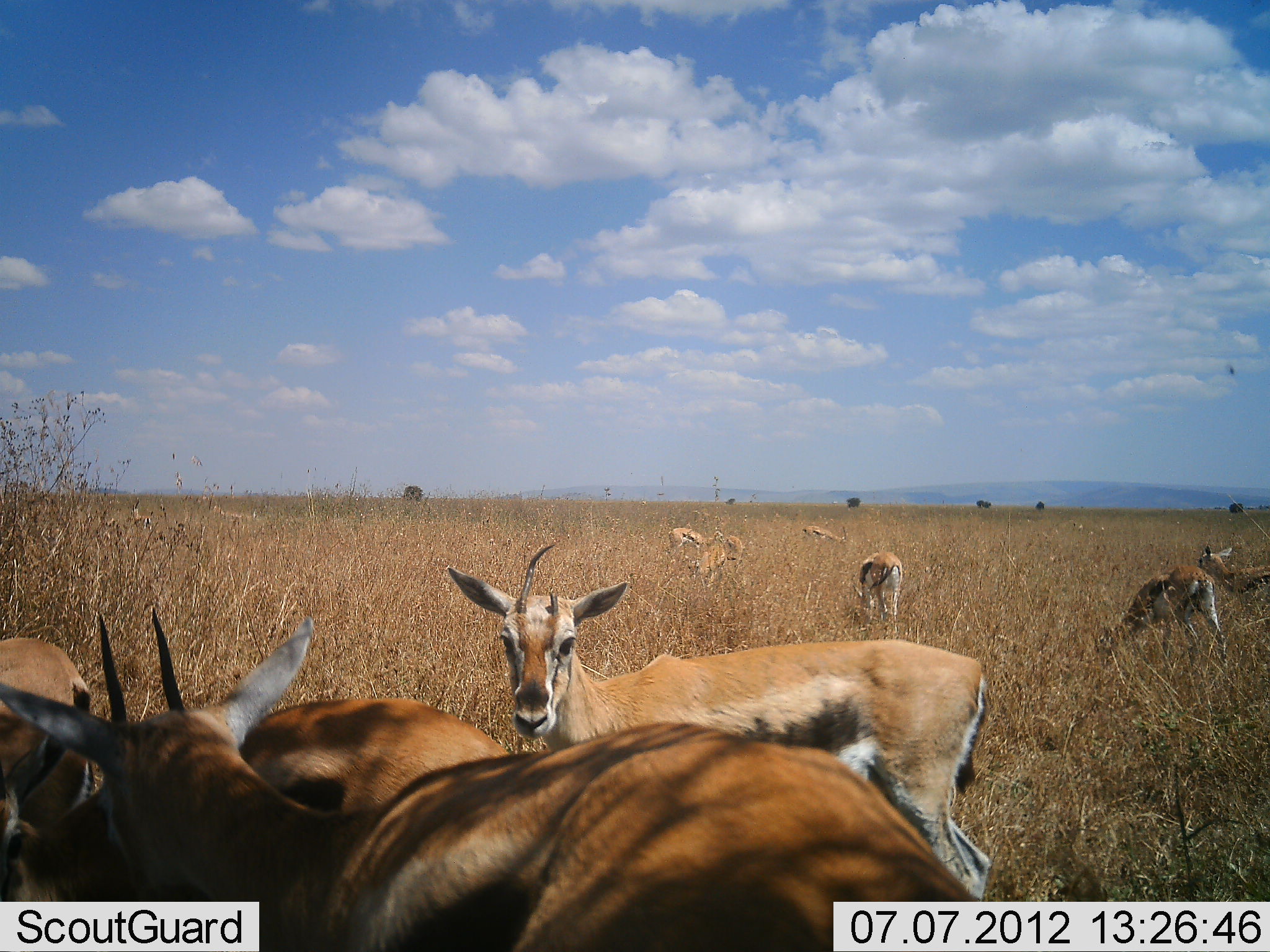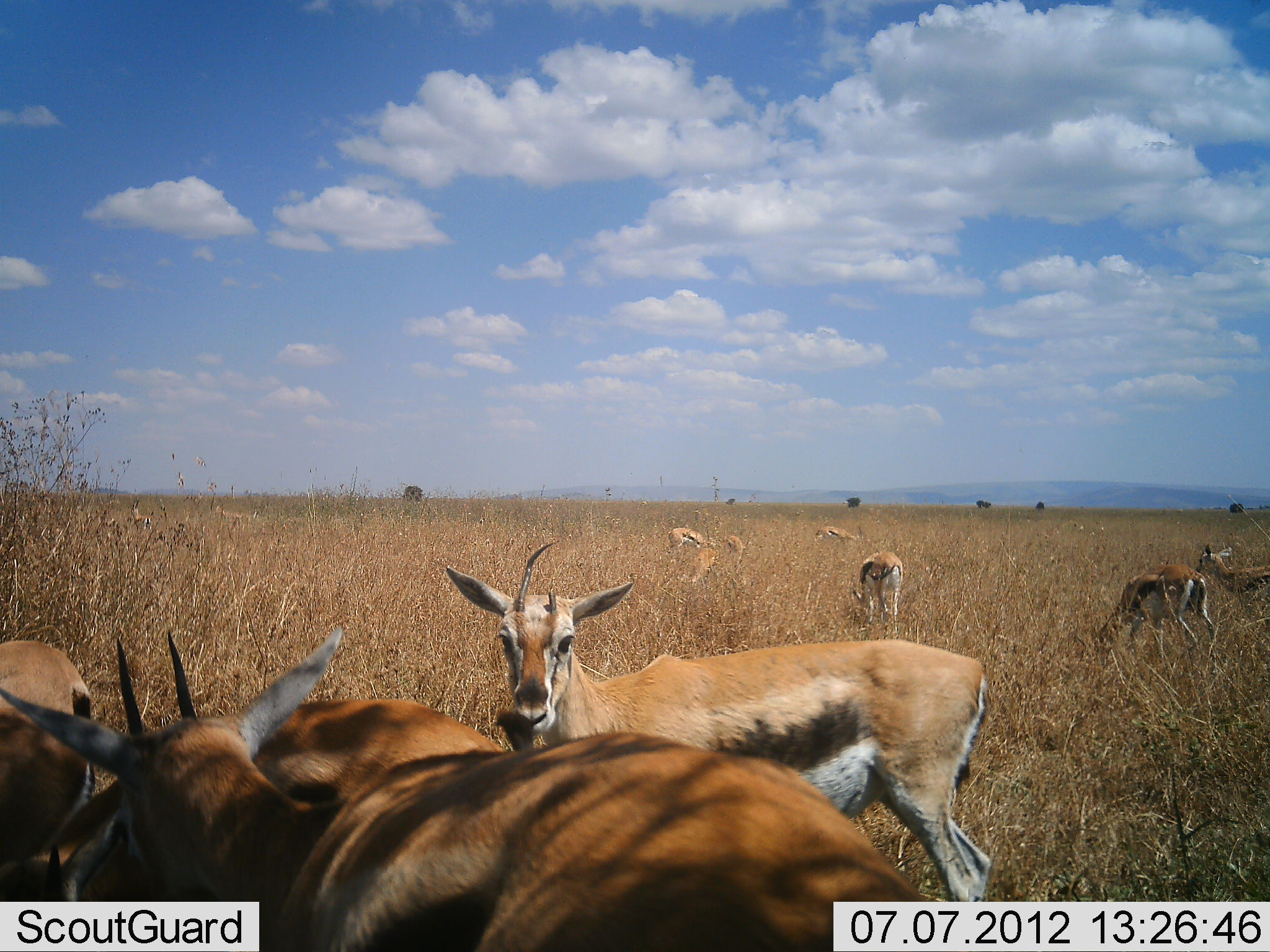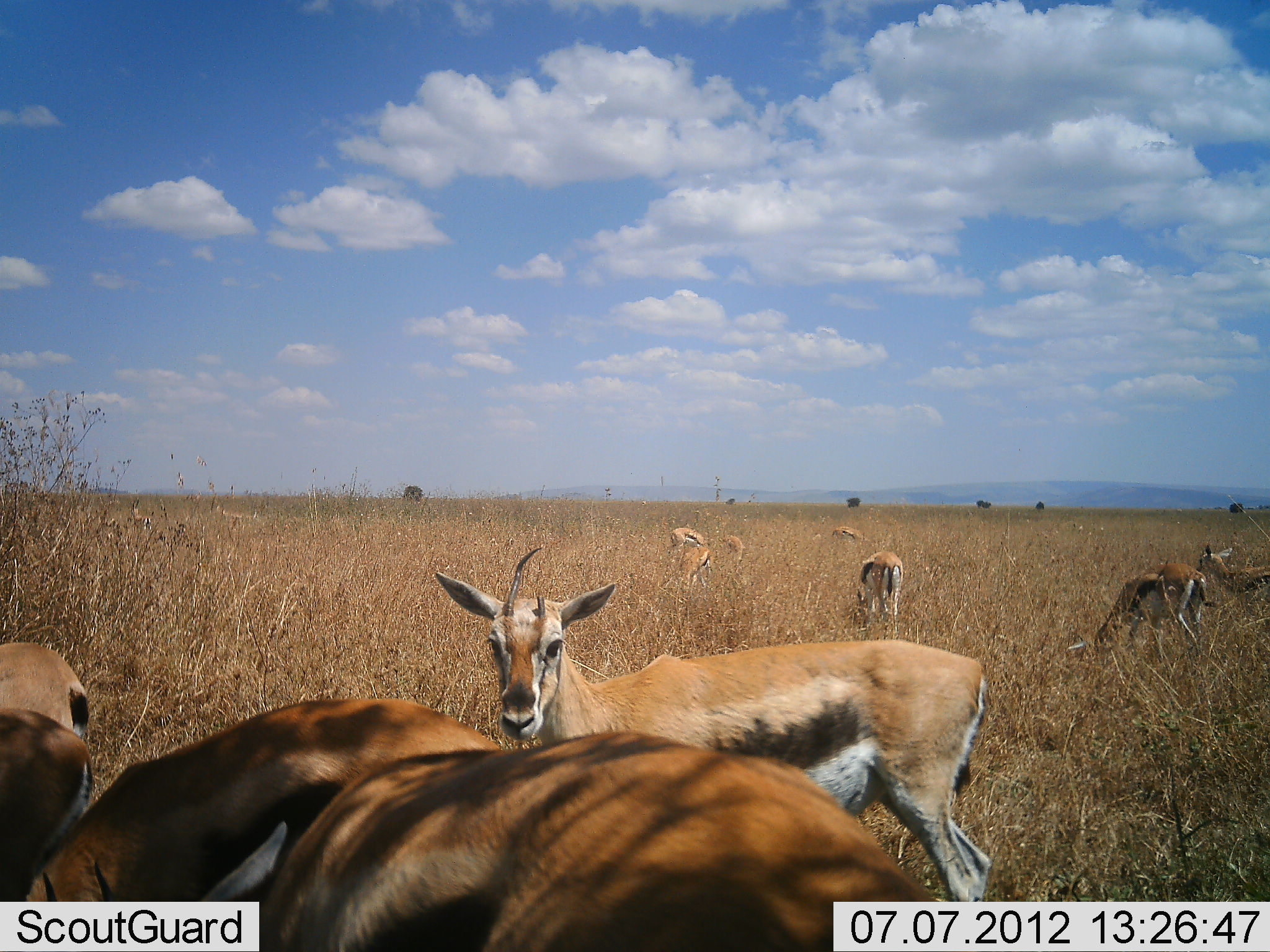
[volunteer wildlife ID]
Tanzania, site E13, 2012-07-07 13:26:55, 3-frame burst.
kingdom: Animalia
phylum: Chordata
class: Mammalia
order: Artiodactyla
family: Bovidae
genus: Eudorcas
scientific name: Eudorcas thomsonii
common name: thomson's gazelle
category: gazellethomsons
Gazellethomsons (thomson's gazelle) (Eudorcas thomsonii), count 11-50. Behavior (volunteer vote fractions): standing 100%, resting 10%, moving 20%, interacting 40%. Young present (vote fraction): 0%. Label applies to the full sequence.